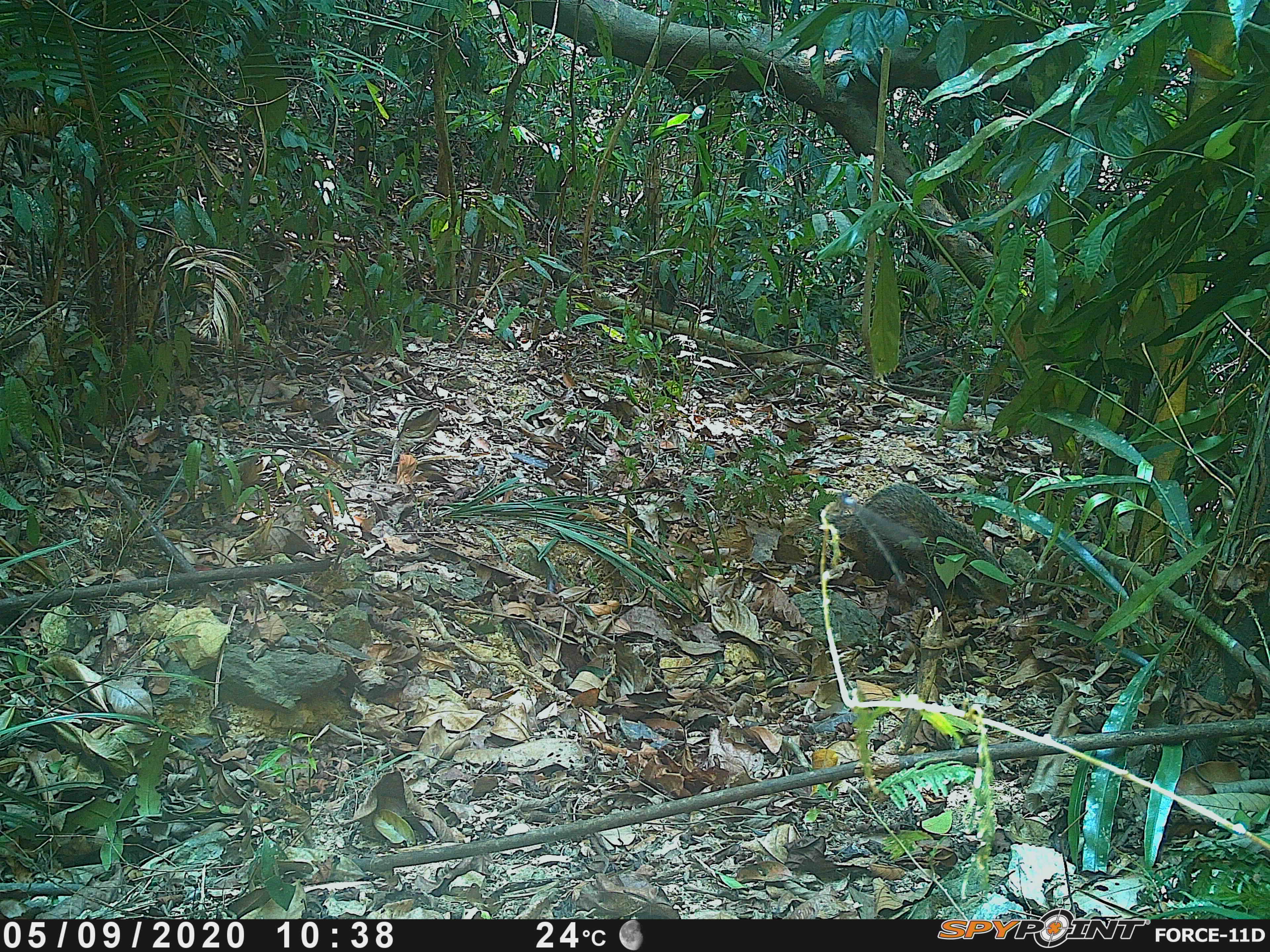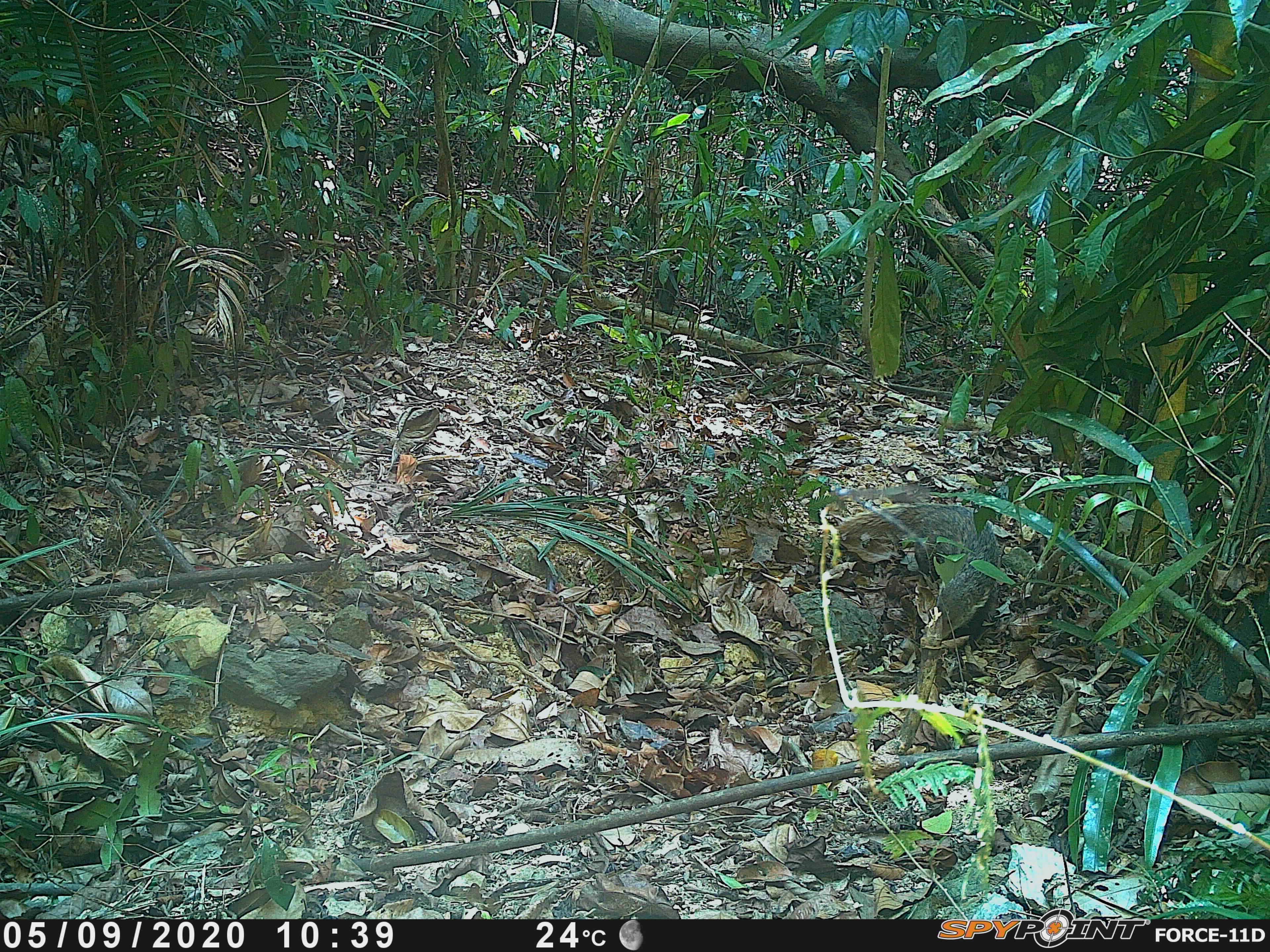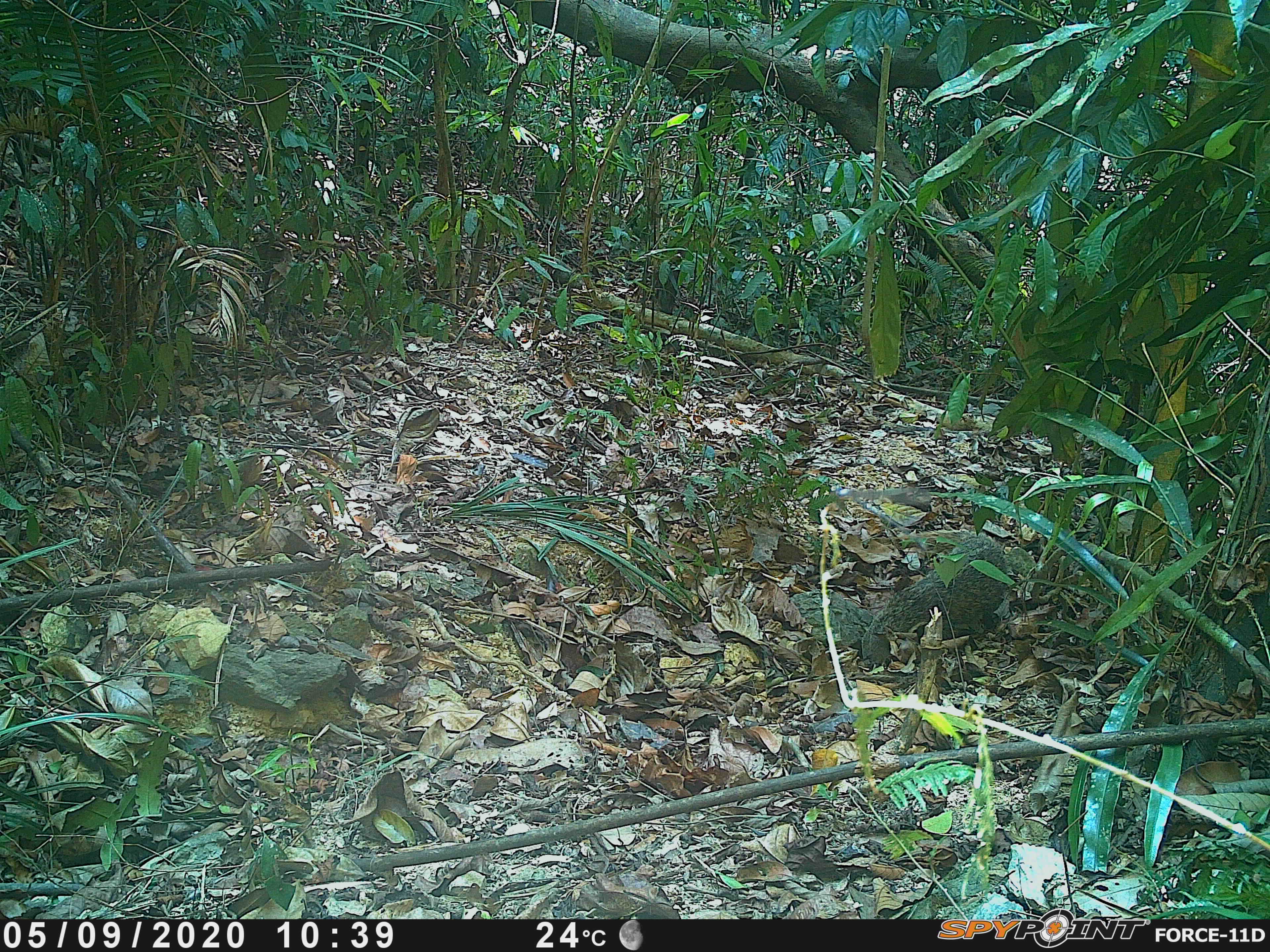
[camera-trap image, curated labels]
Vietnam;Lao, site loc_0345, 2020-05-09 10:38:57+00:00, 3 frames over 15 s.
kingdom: Animalia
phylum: Chordata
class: Mammalia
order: Carnivora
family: Herpestidae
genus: Urva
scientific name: Urva urva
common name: crab-eating mongoose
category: crab eating mongoose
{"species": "crab eating mongoose (crab-eating mongoose) (Urva urva)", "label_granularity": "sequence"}